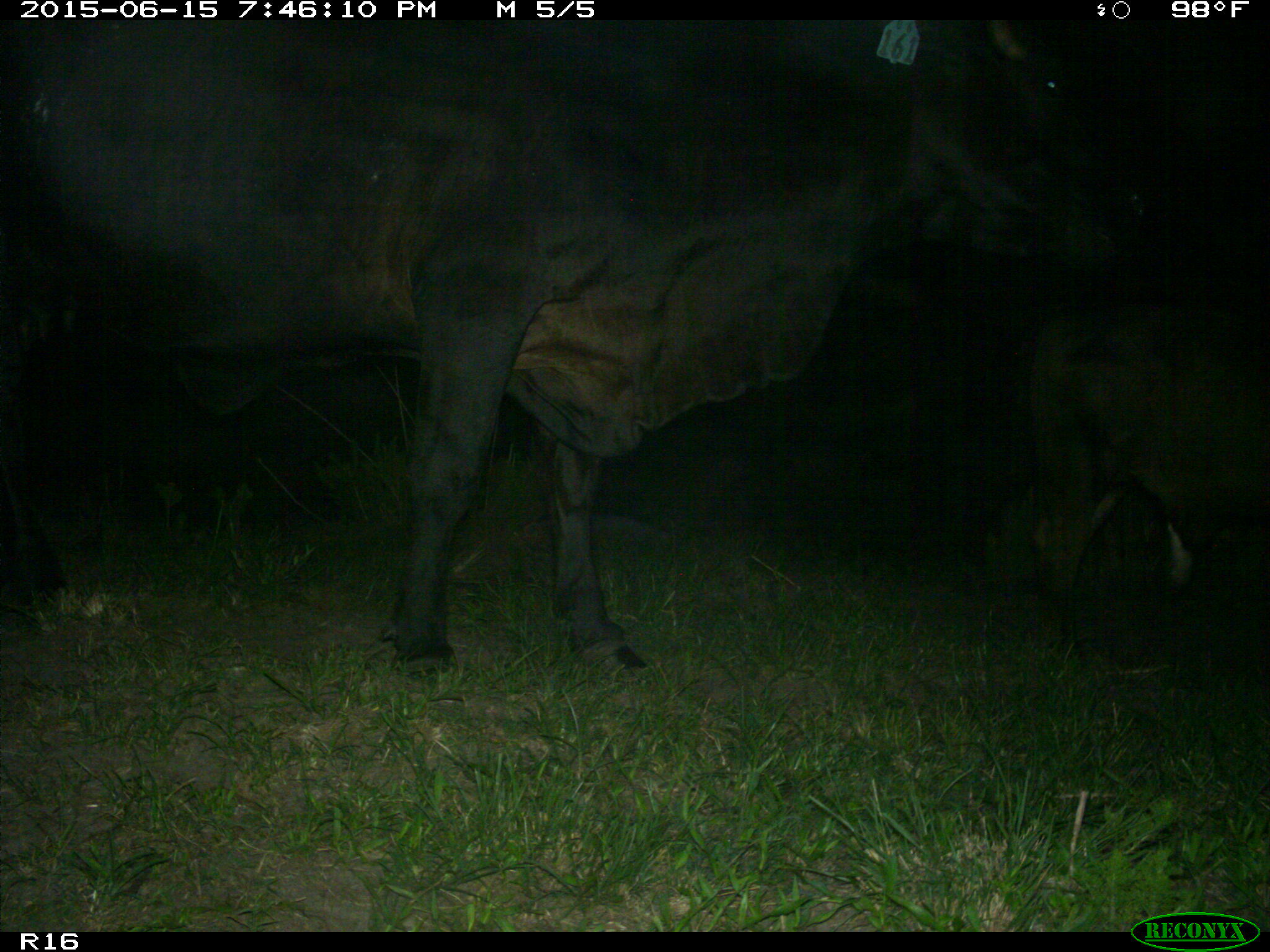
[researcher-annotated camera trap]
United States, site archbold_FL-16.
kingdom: Animalia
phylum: Chordata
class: Mammalia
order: Artiodactyla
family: Bovidae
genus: Bos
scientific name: Bos taurus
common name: domestic cow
Bos taurus (domestic cow).